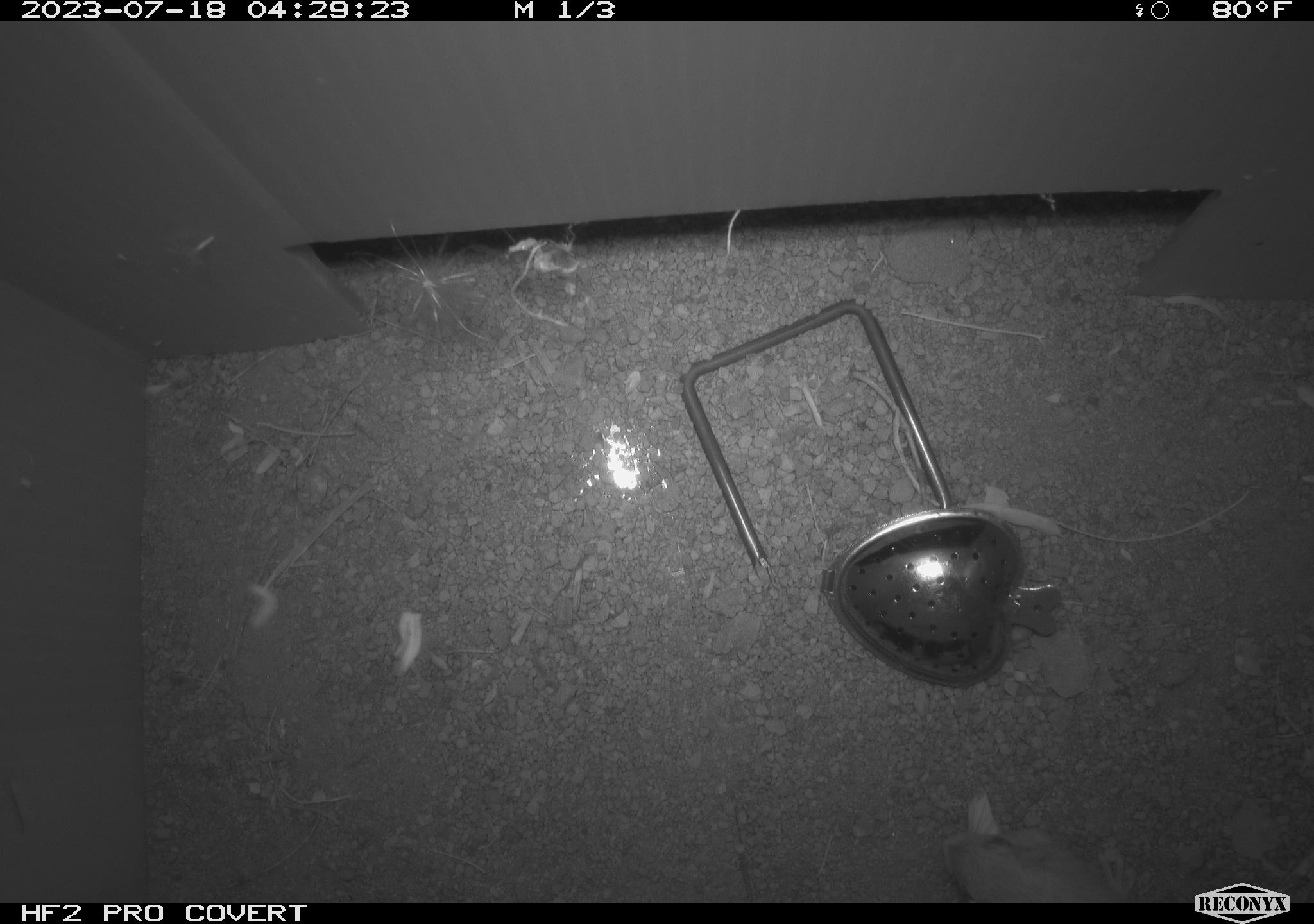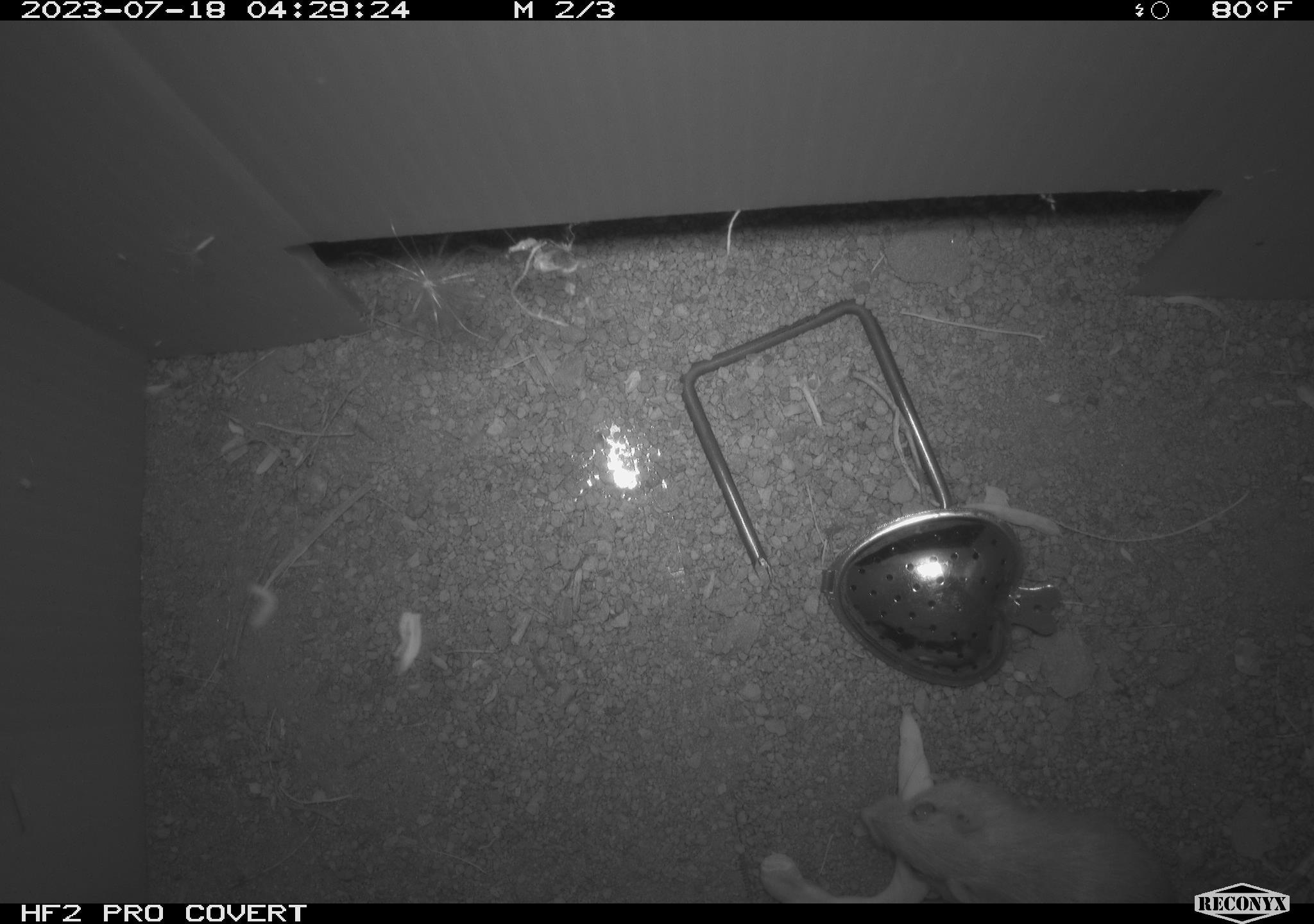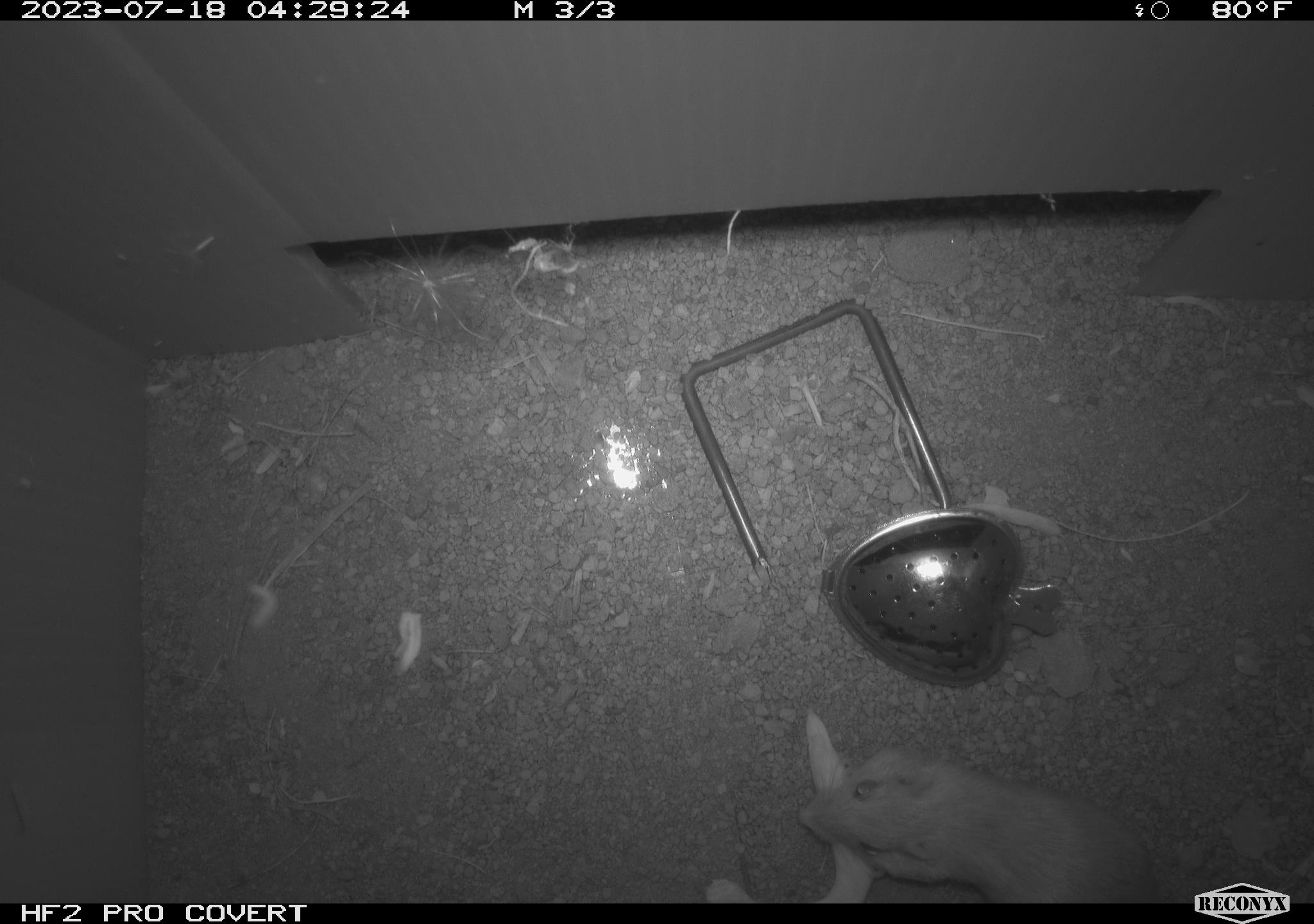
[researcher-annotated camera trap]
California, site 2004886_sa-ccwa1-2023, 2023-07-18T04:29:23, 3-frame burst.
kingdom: Animalia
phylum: Chordata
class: Mammalia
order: Rodentia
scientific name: Rodentia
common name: mouse species